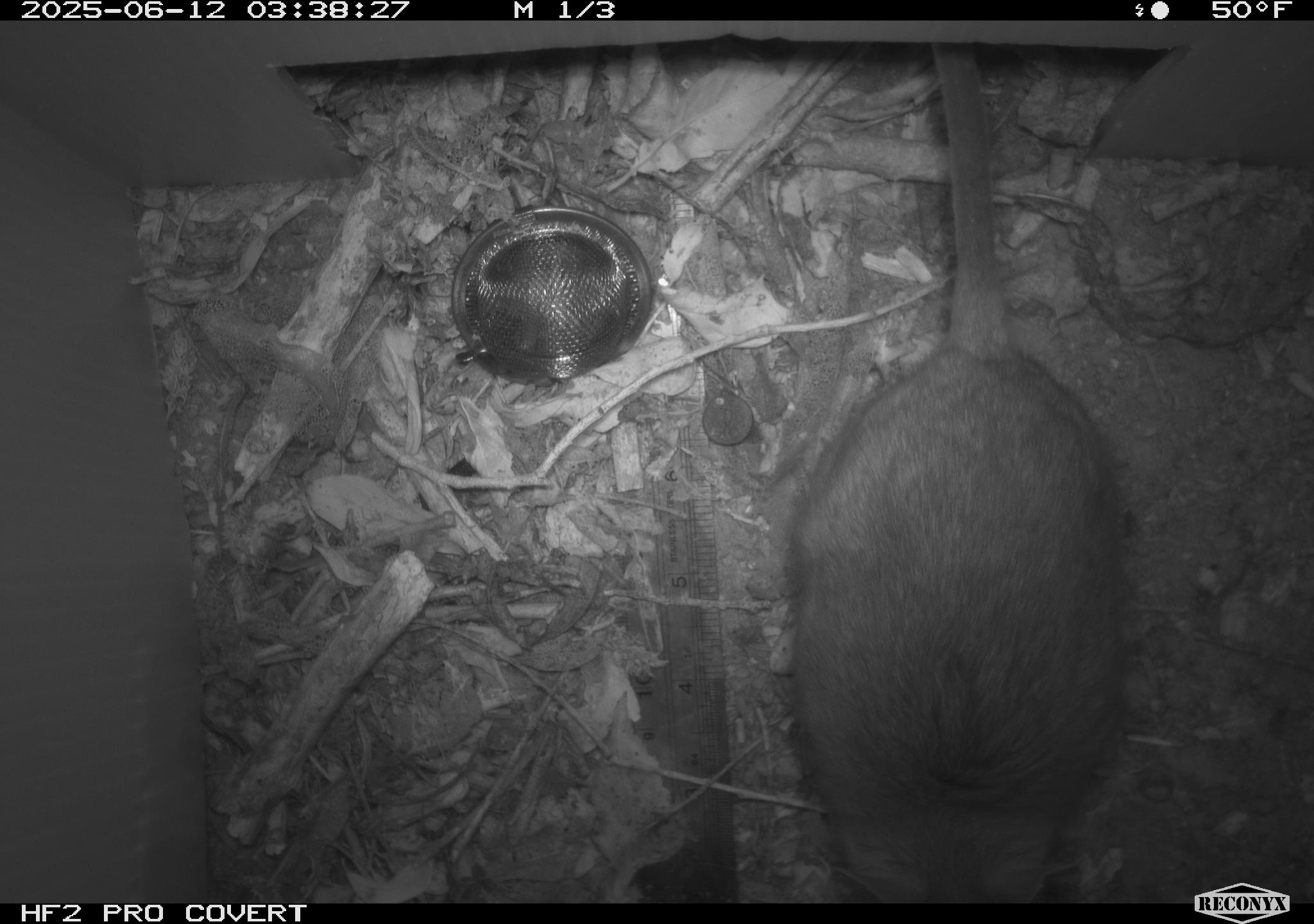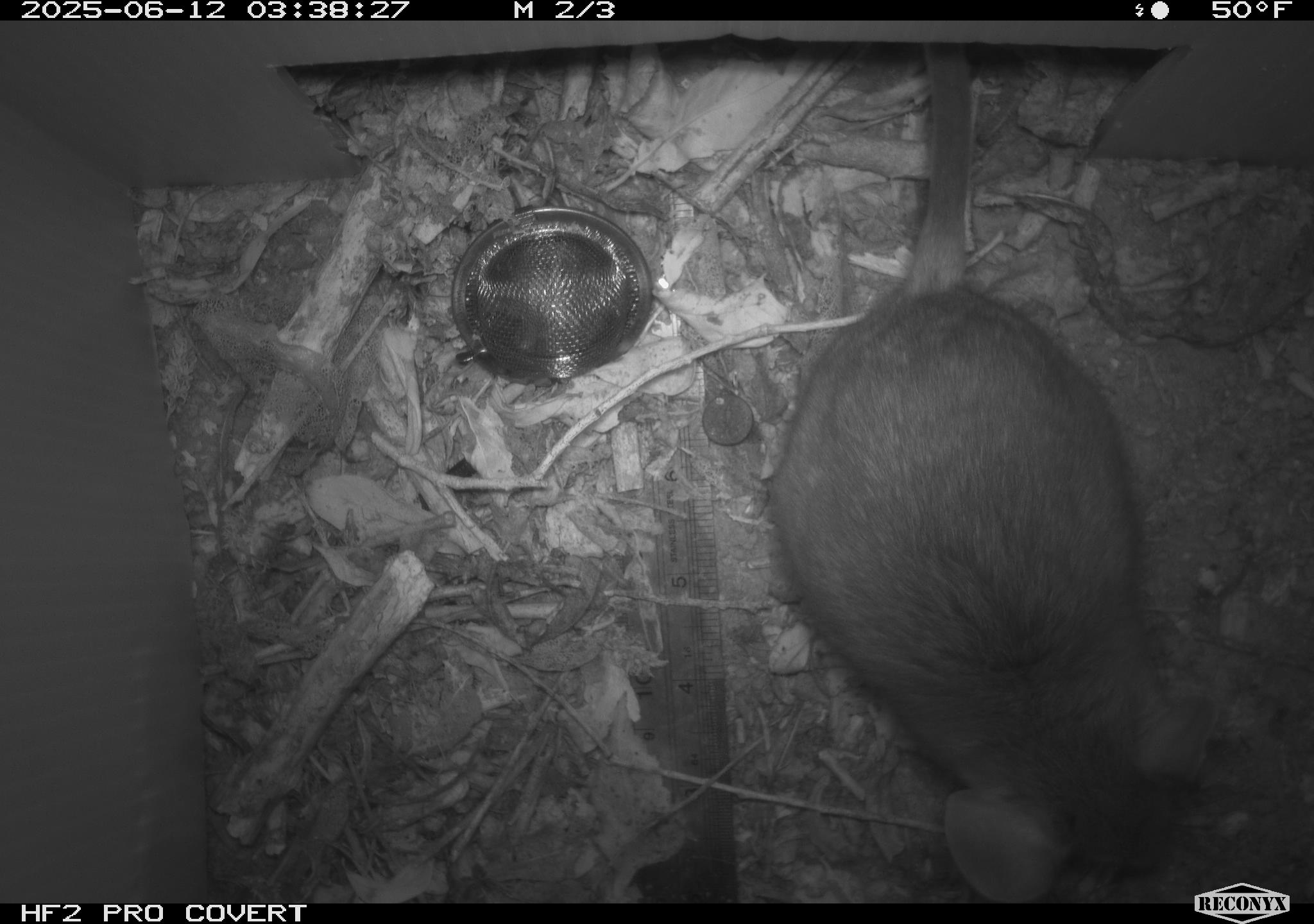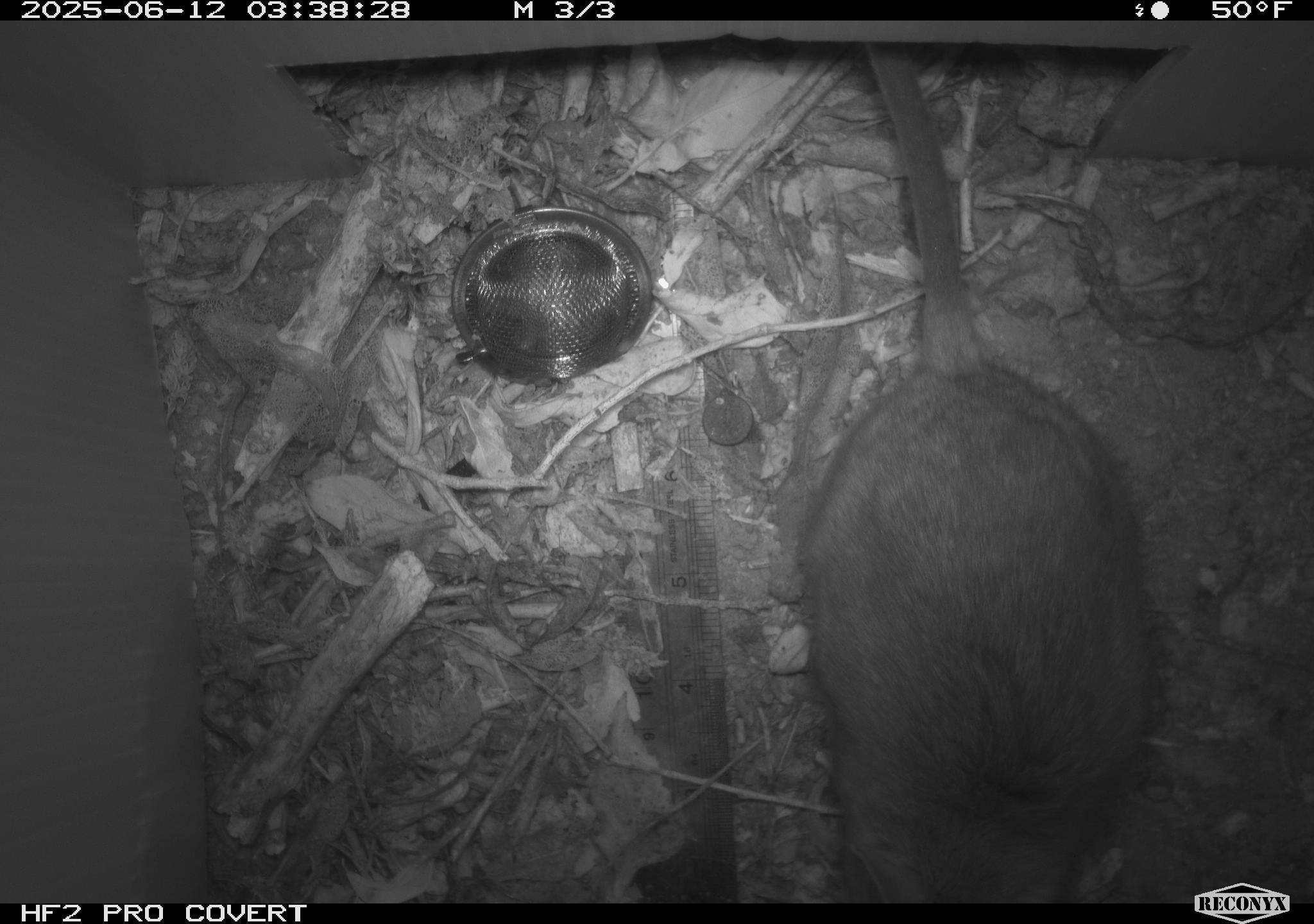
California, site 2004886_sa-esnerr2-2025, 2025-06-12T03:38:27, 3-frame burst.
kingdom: Animalia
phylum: Chordata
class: Mammalia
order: Rodentia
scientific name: Rodentia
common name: rodent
Rodent (Rodentia).